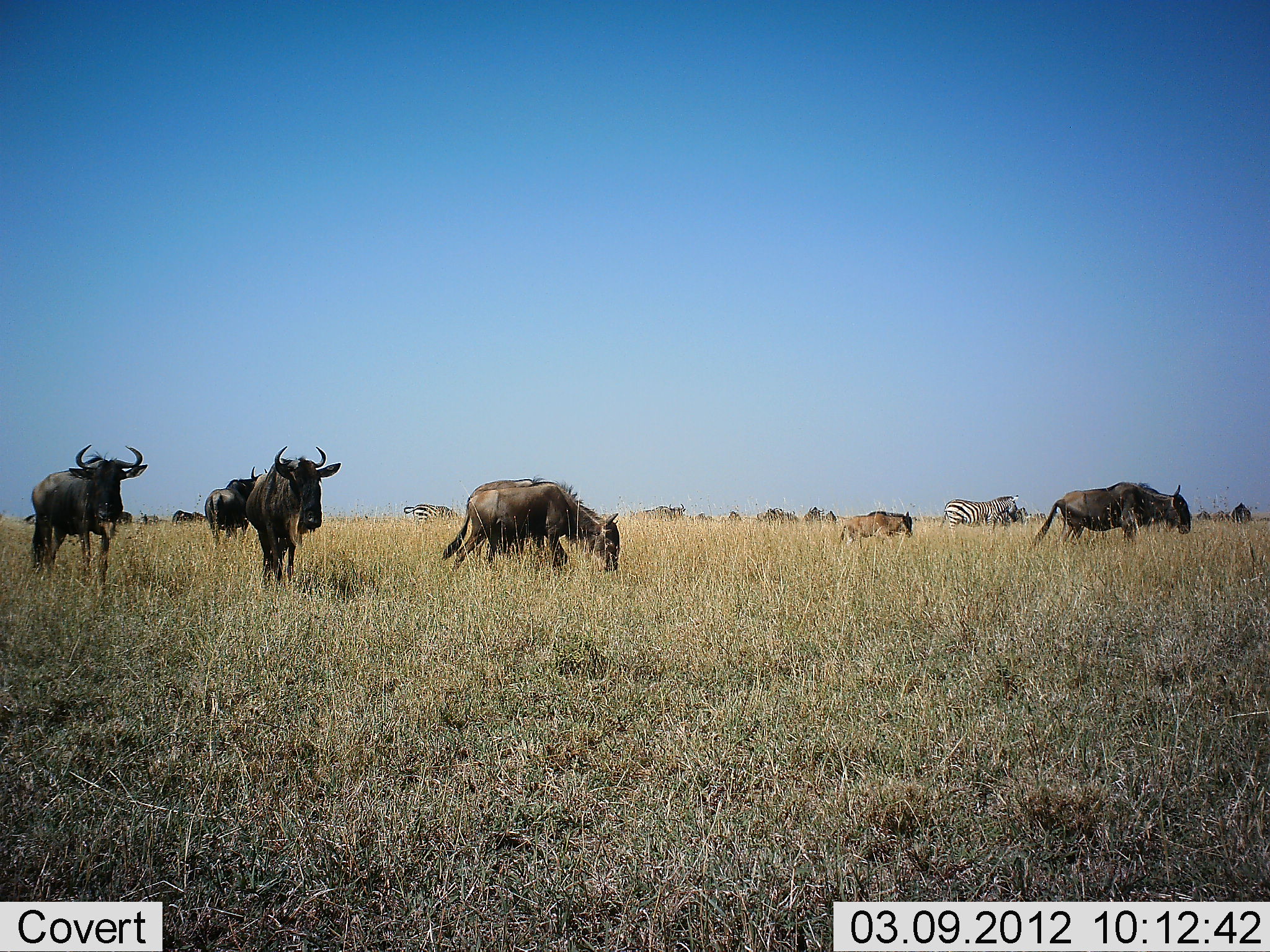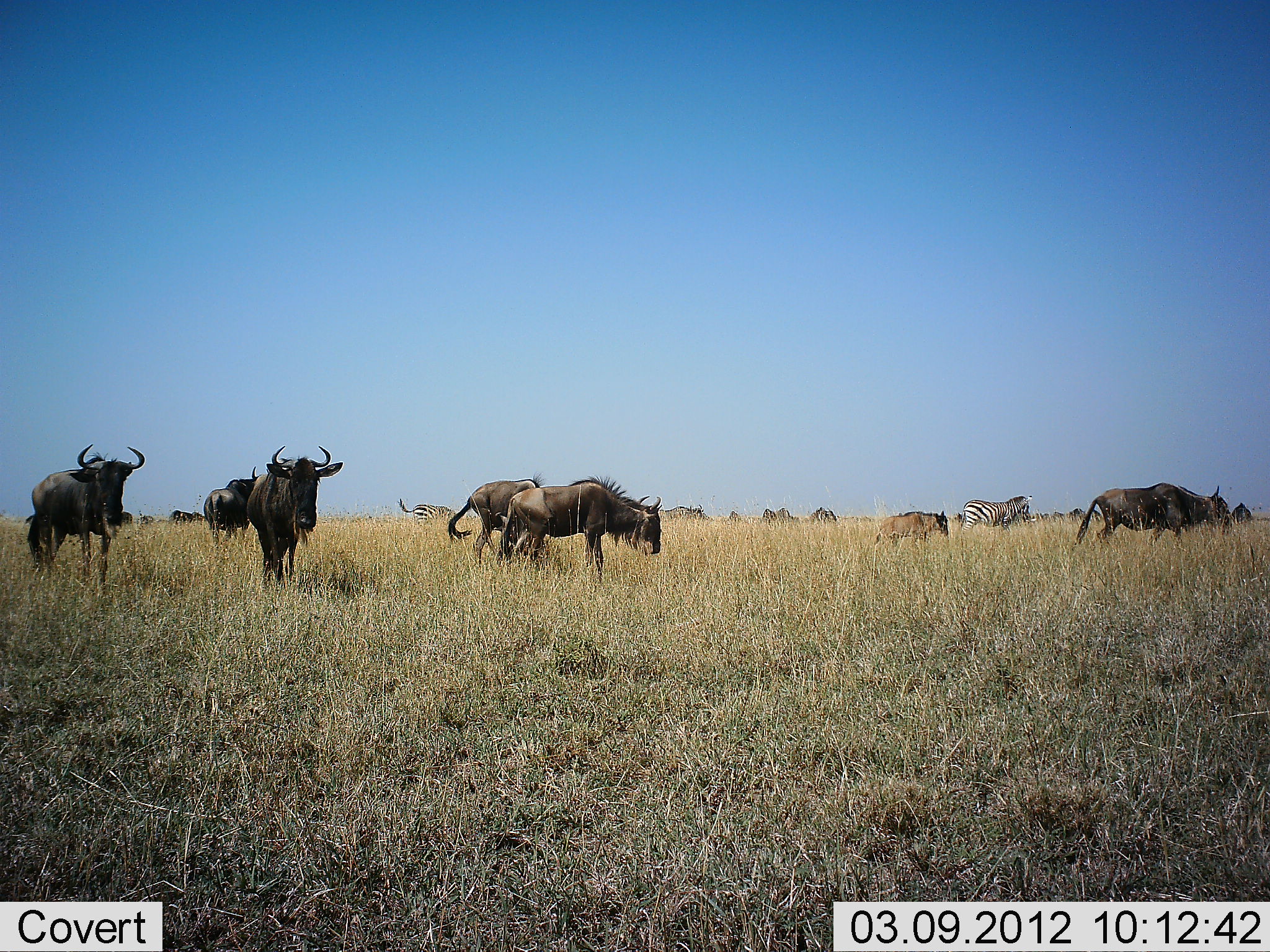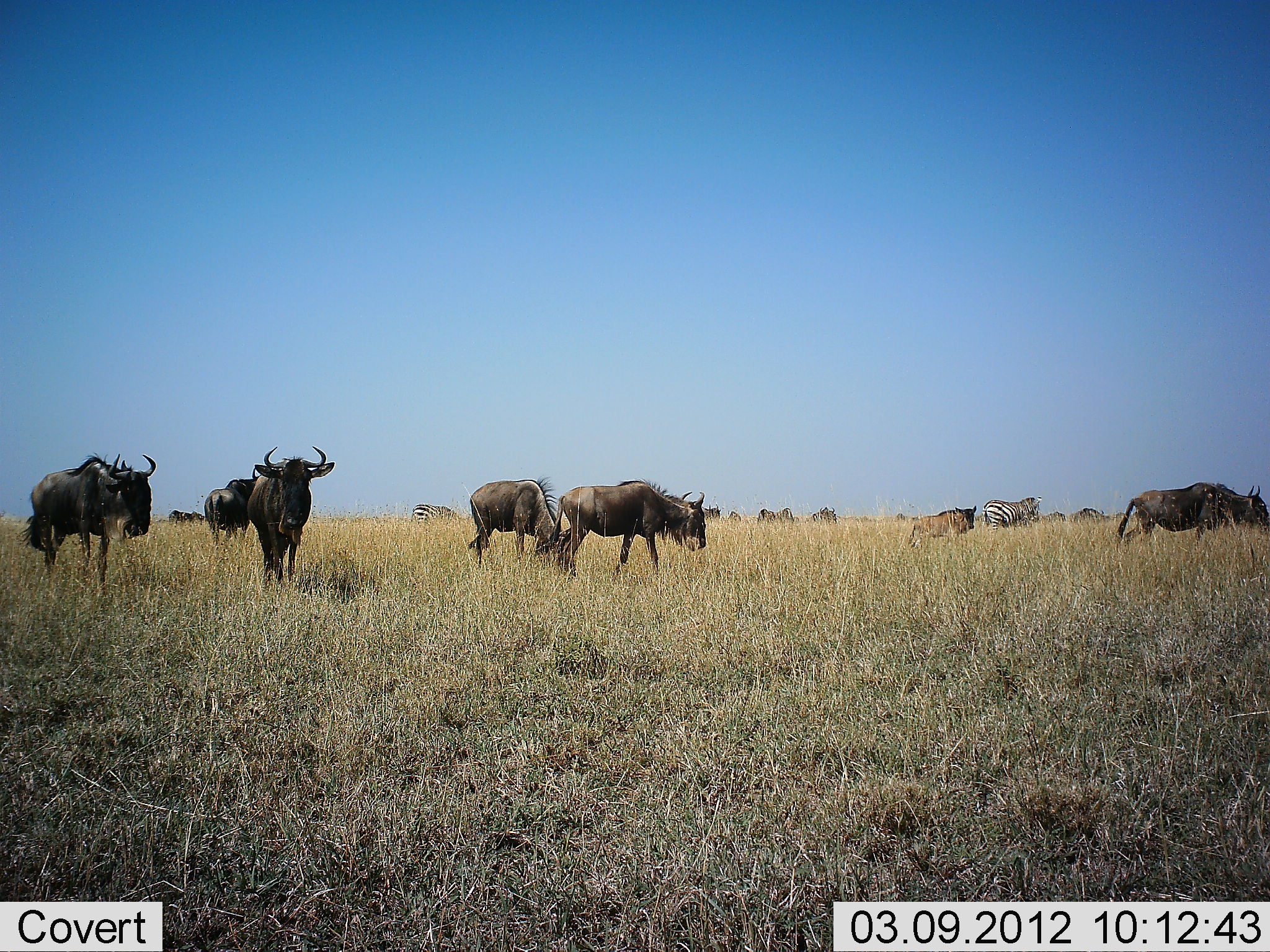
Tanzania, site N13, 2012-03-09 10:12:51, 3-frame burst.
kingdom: Animalia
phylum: Chordata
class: Mammalia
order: Artiodactyla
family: Bovidae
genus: Connochaetes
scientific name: Connochaetes taurinus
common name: blue wildebeest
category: wildebeest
Wildebeest (blue wildebeest) (Connochaetes taurinus), count 11-50. Behavior (volunteer vote fractions): standing 65%, resting 0%, moving 90%, interacting 0%. Young present (vote fraction): 75%. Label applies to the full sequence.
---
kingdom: Animalia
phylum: Chordata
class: Mammalia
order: Perissodactyla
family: Equidae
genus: Equus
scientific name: Equus quagga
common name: plains zebra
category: zebra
Zebra (plains zebra) (Equus quagga), count 2. Behavior (volunteer vote fractions): standing 37%, resting 0%, moving 63%, interacting 0%. Young present (vote fraction): 0%. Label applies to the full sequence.